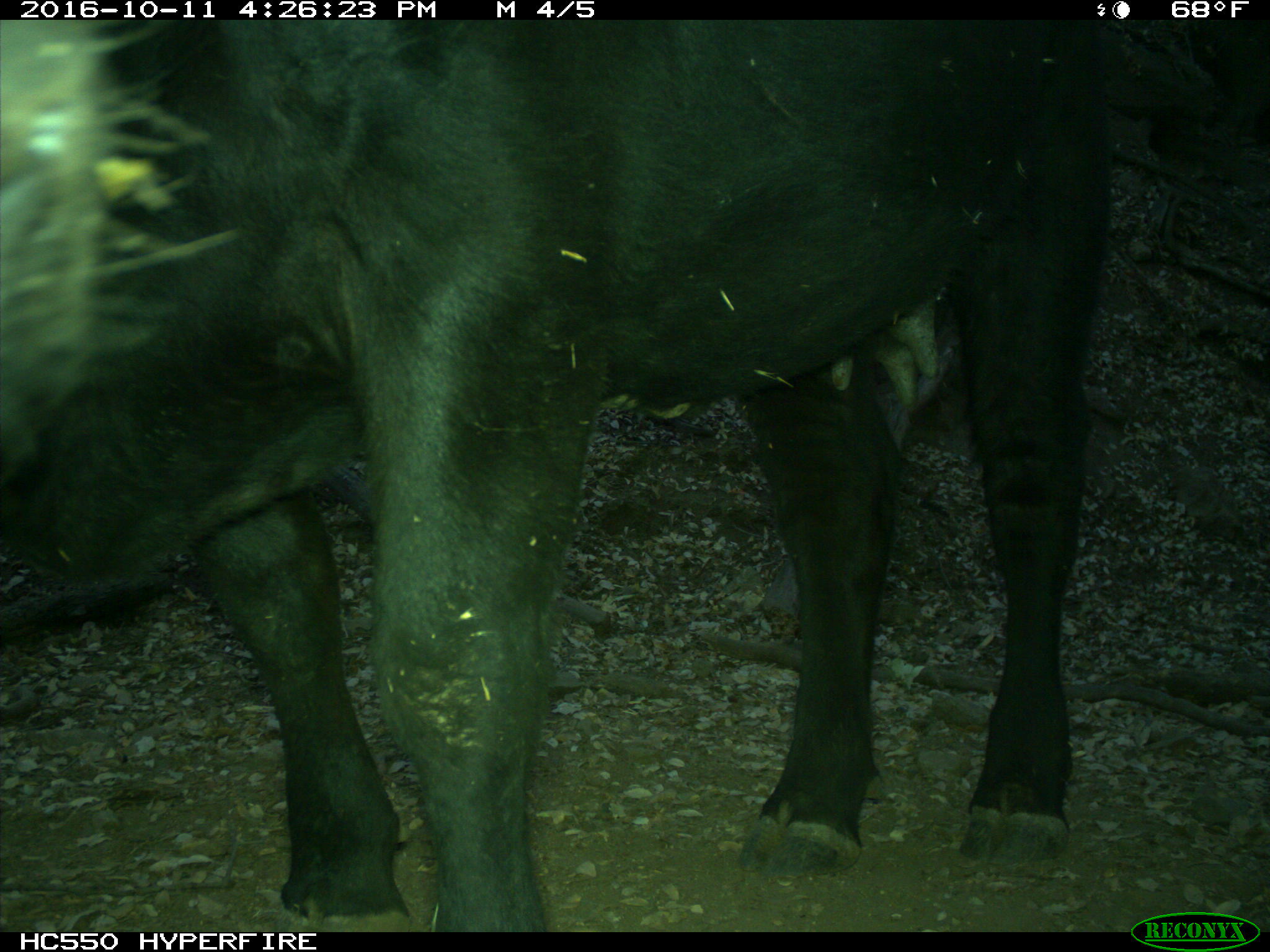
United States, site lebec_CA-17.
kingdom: Animalia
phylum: Chordata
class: Mammalia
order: Artiodactyla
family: Bovidae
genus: Bos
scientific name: Bos taurus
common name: domestic cow